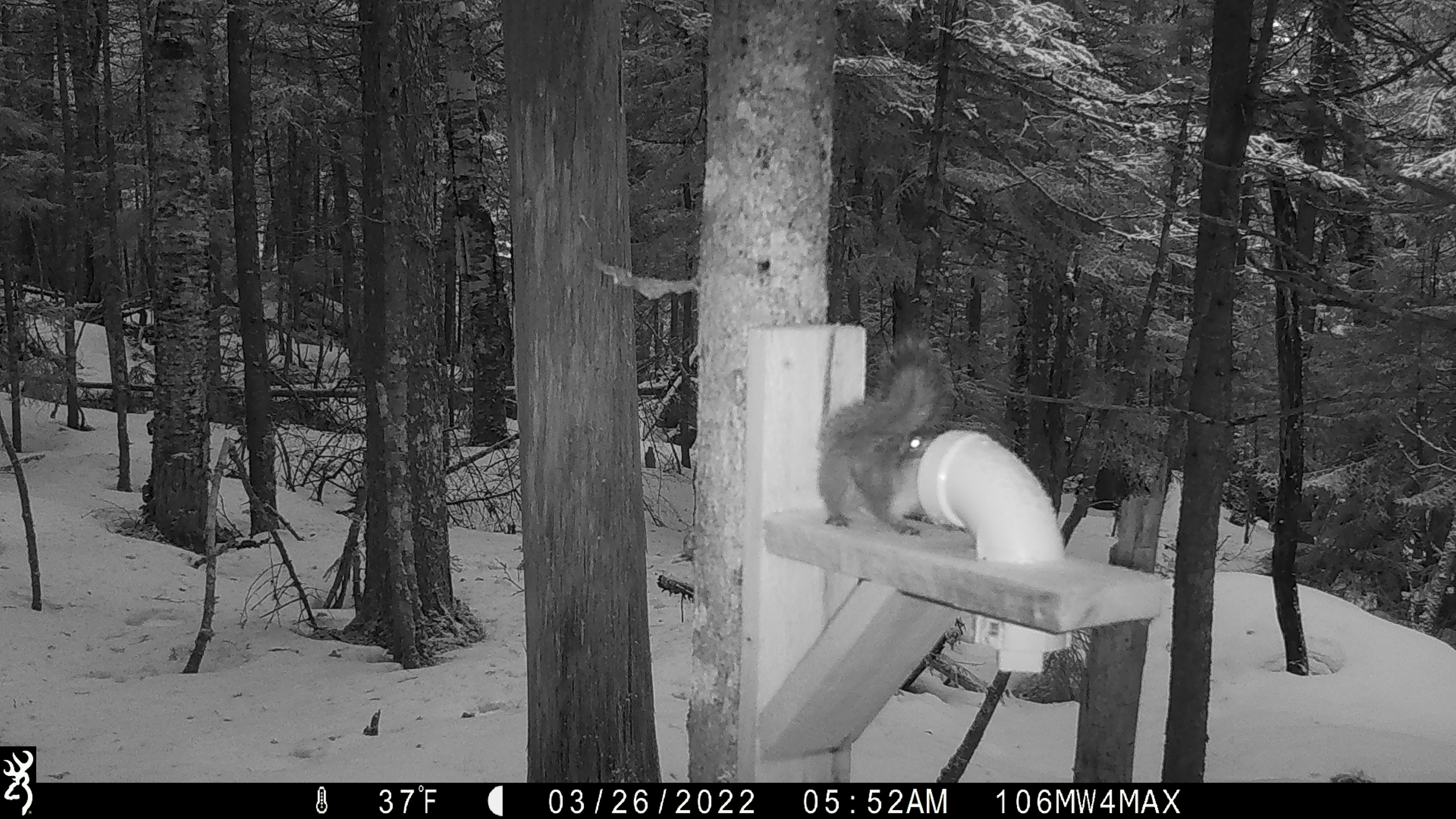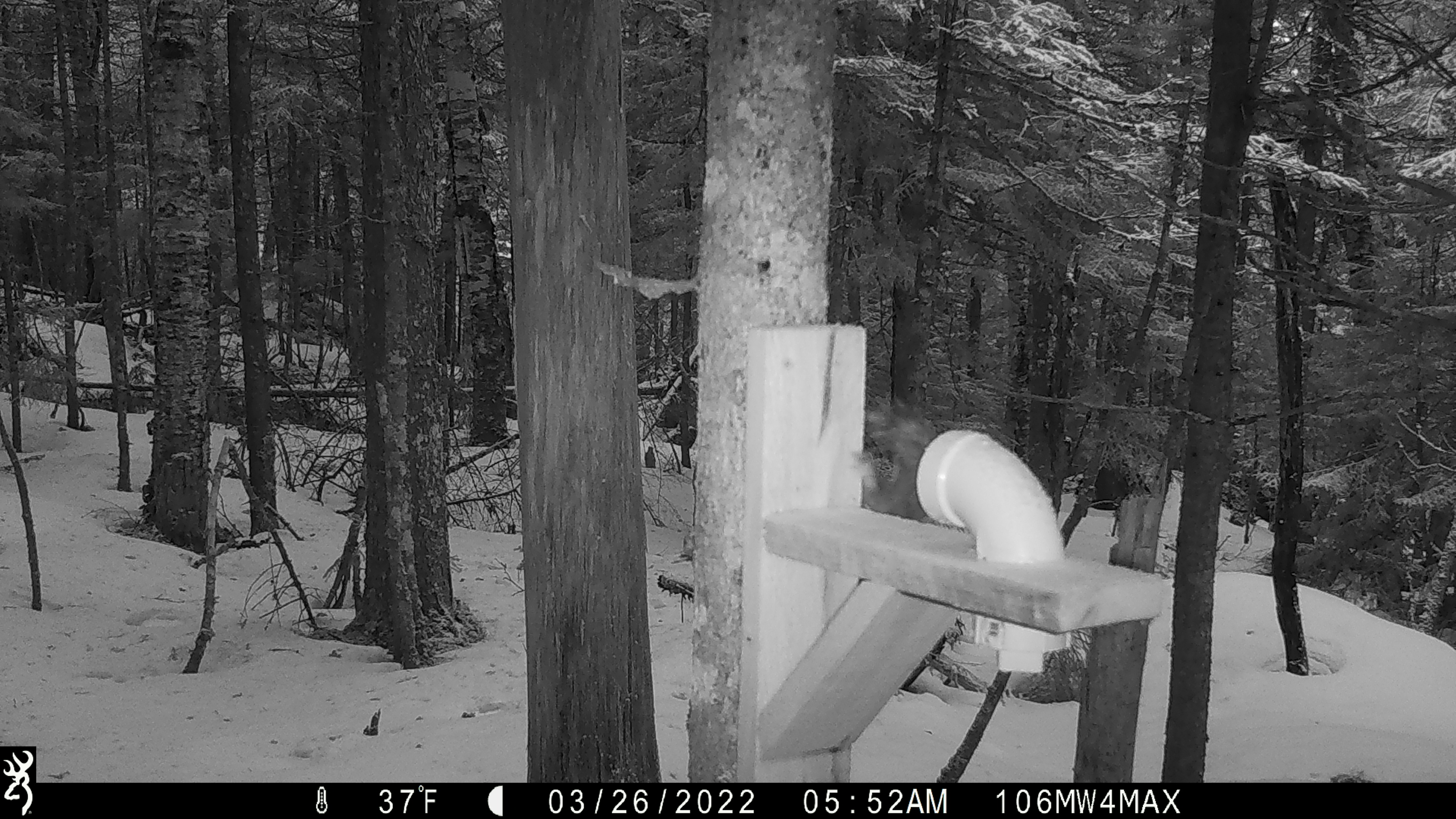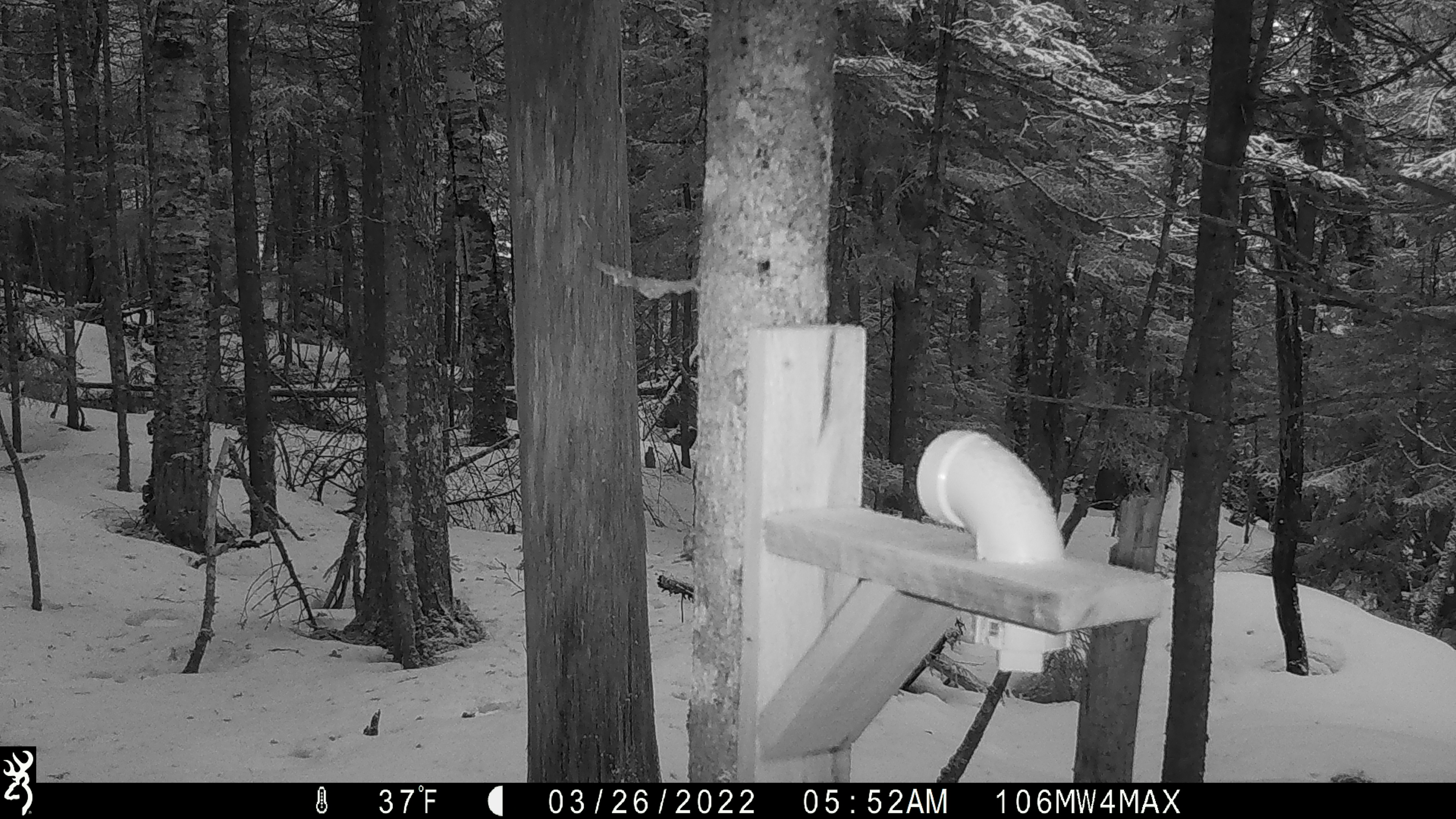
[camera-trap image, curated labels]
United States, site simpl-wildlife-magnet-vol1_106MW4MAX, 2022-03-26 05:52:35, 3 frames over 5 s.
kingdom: Animalia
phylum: Chordata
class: Mammalia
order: Rodentia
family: Sciuridae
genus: Tamiasciurus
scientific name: Tamiasciurus hudsonicus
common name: red squirrel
Red squirrel (Tamiasciurus hudsonicus).